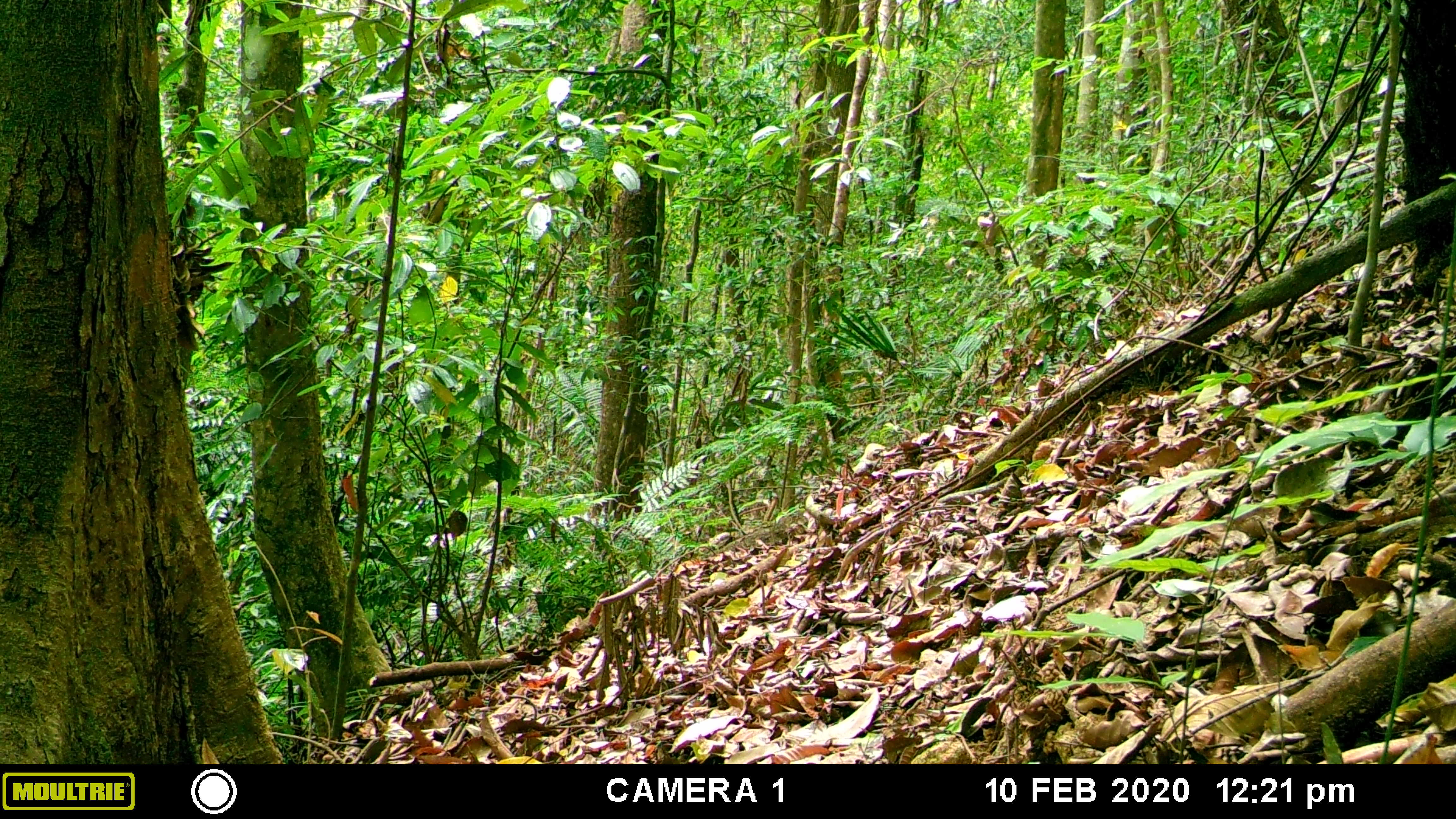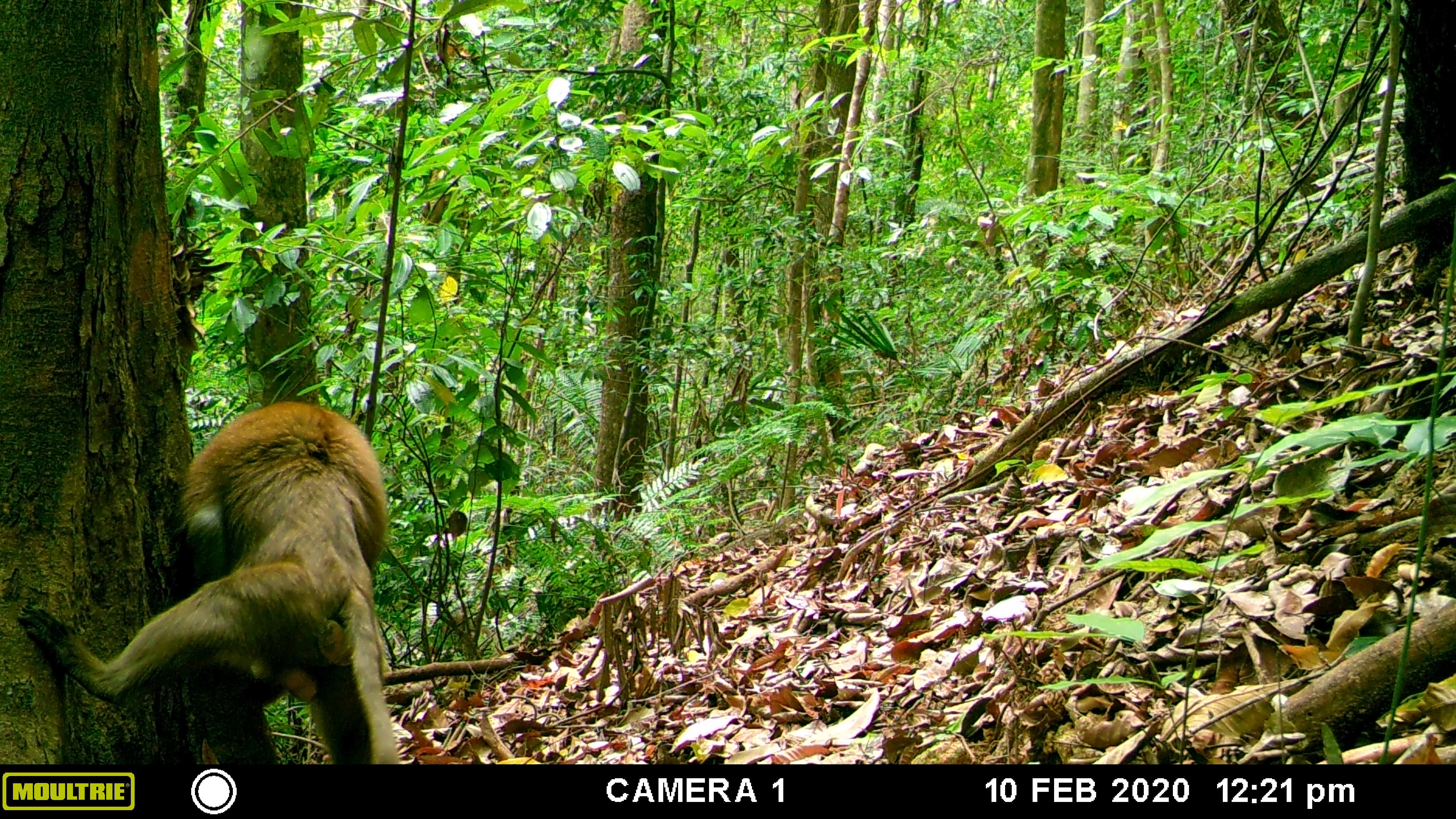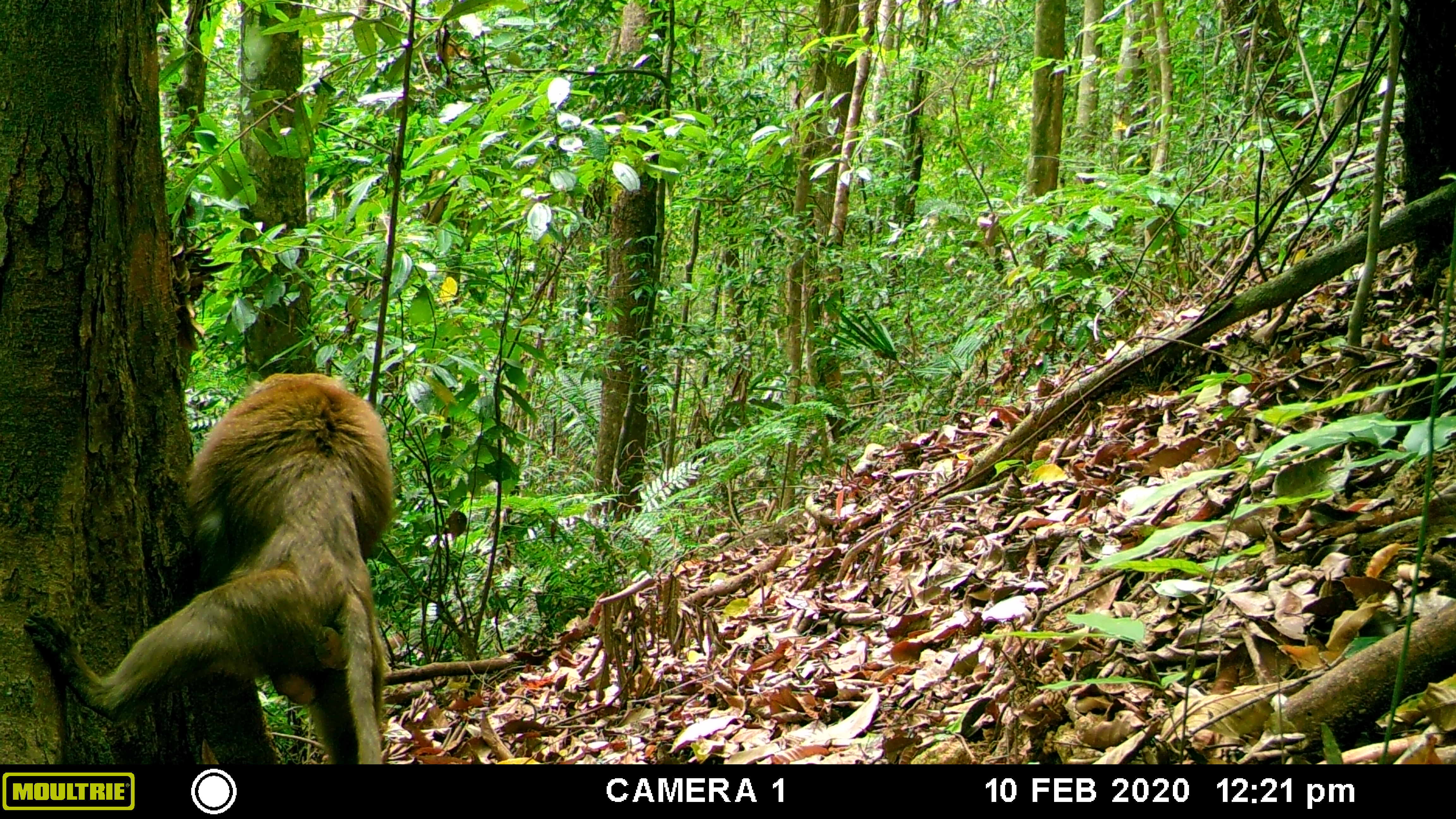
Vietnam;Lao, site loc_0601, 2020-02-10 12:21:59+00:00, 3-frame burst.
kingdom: Animalia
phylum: Chordata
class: Mammalia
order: Primates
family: Cercopithecidae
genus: Macaca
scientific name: Macaca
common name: macaques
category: assam or rhesus macaque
Assam or rhesus macaque (macaques) (Macaca). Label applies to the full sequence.